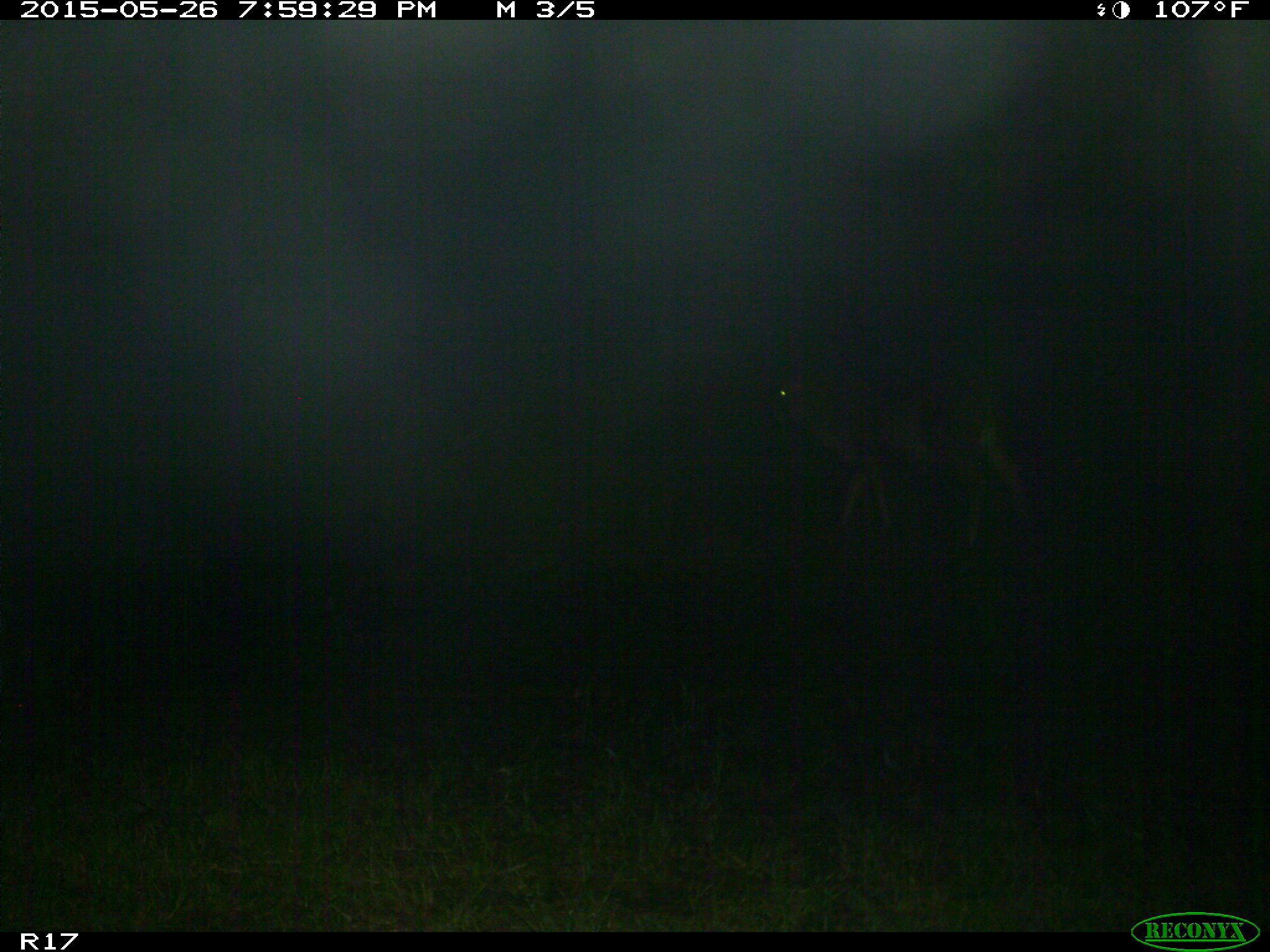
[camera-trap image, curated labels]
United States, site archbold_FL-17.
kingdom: Animalia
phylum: Chordata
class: Mammalia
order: Artiodactyla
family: Bovidae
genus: Bos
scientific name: Bos taurus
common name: domestic cow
Bos taurus (domestic cow).